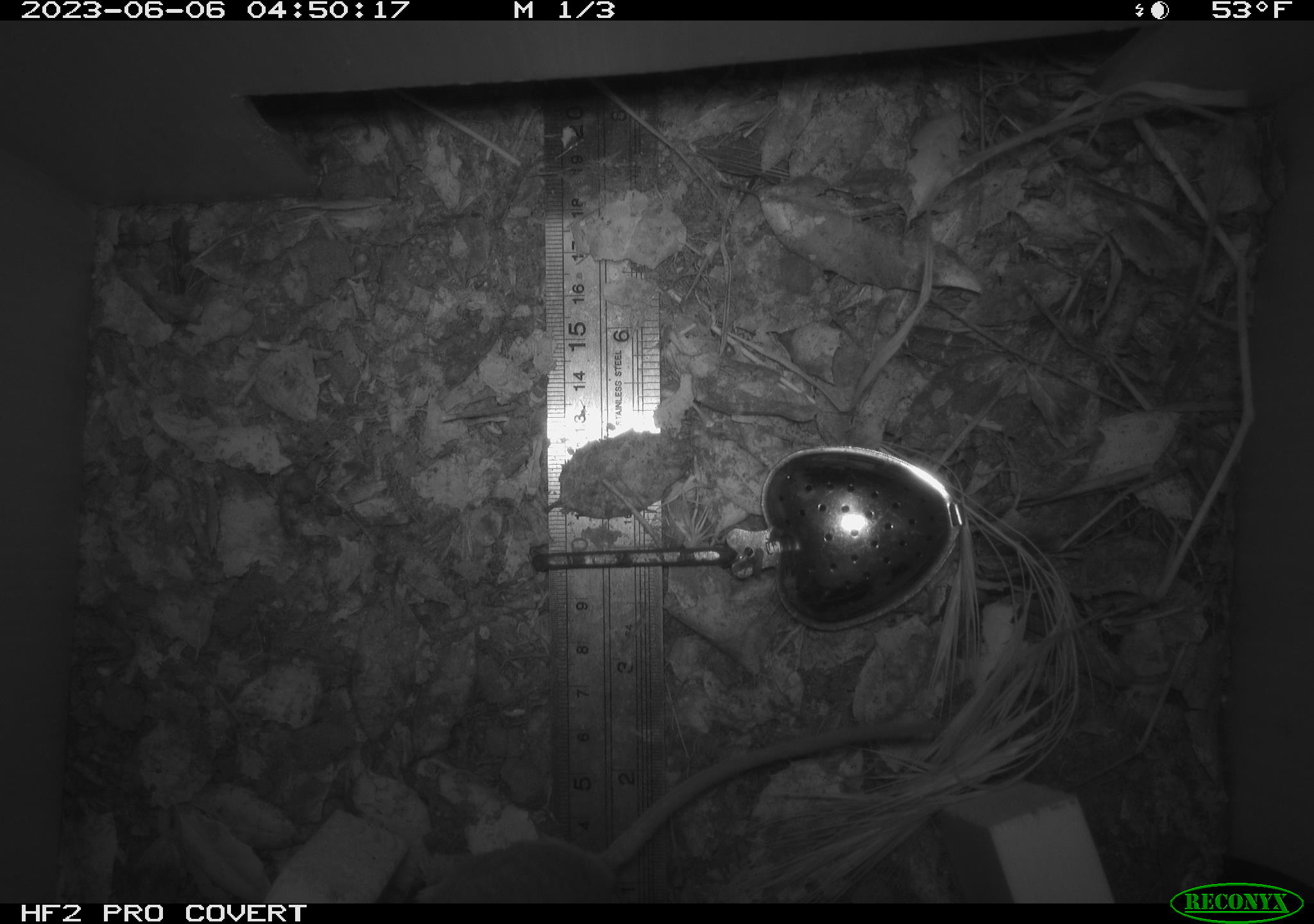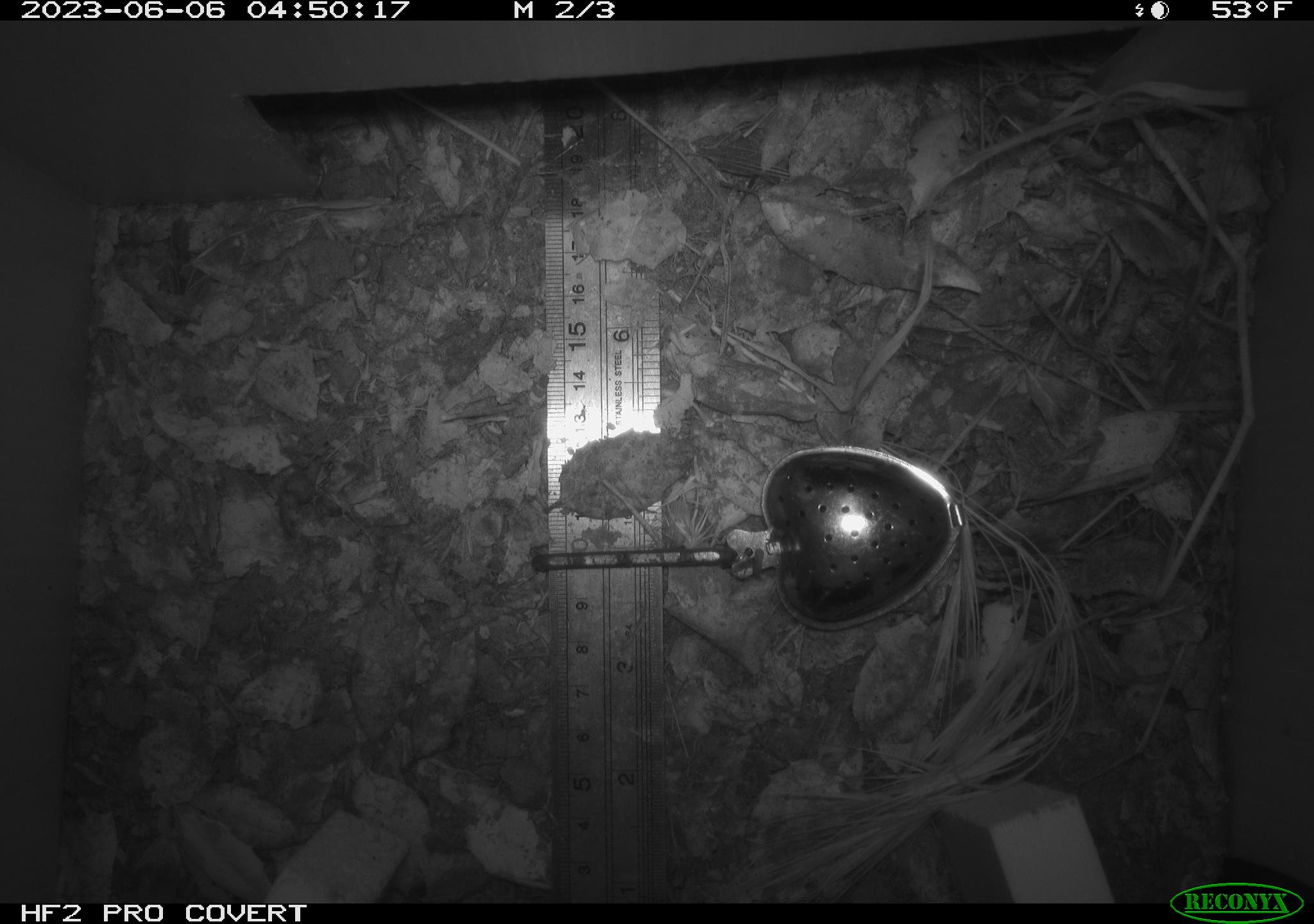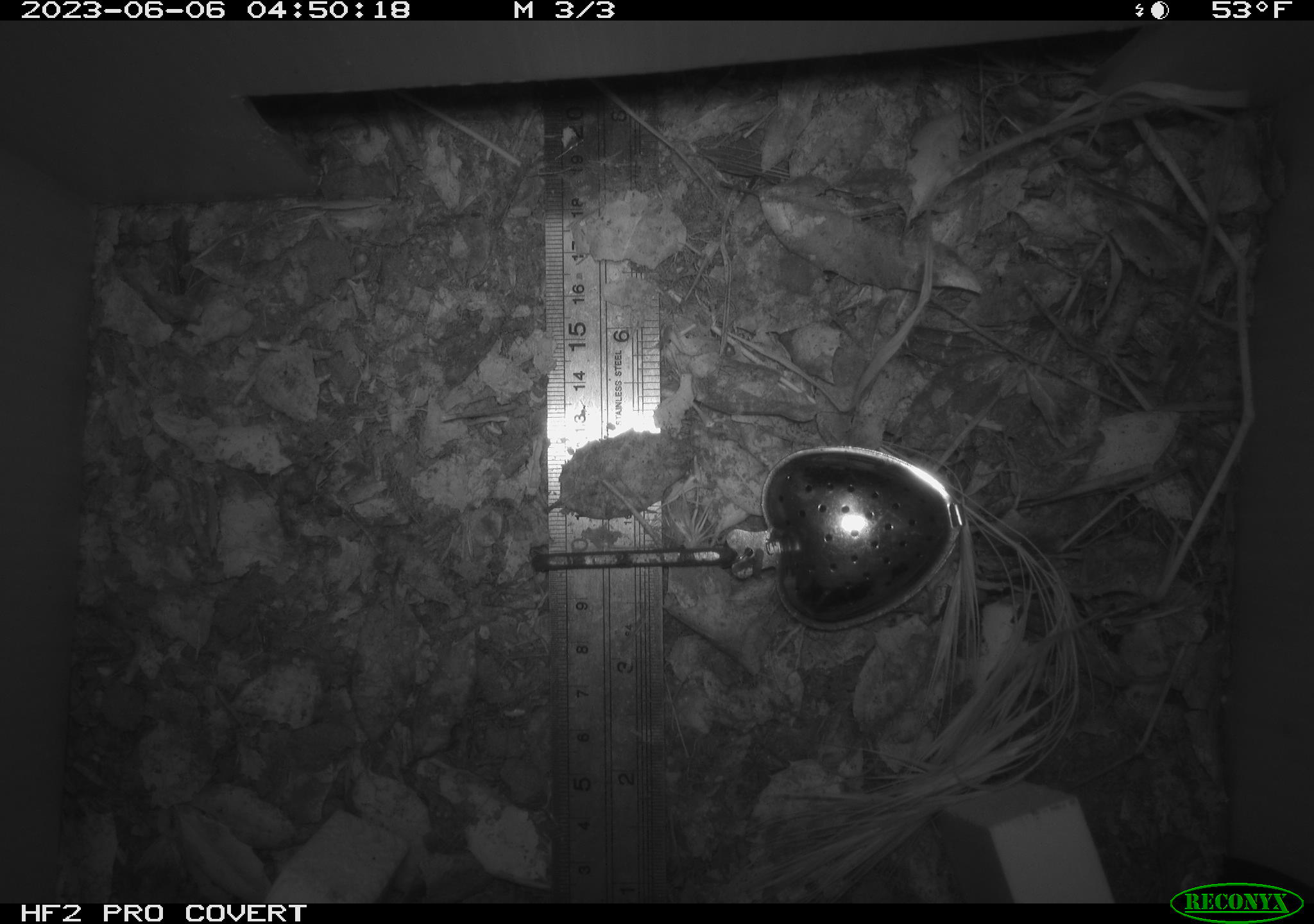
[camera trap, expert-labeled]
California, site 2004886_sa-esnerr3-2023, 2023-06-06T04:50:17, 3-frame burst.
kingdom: Animalia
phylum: Chordata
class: Mammalia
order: Rodentia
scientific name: Rodentia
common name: mouse species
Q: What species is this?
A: Mouse species (Rodentia).